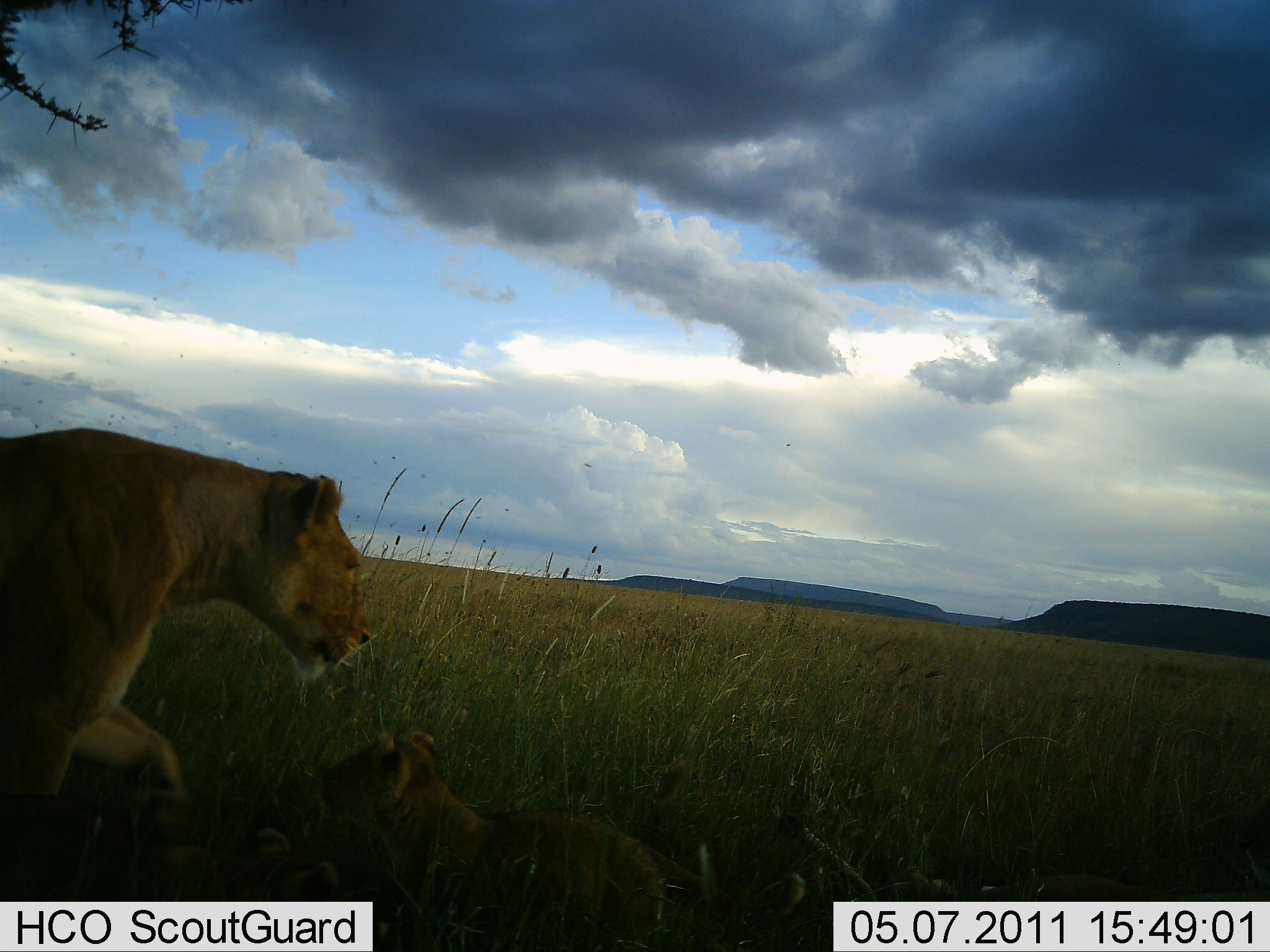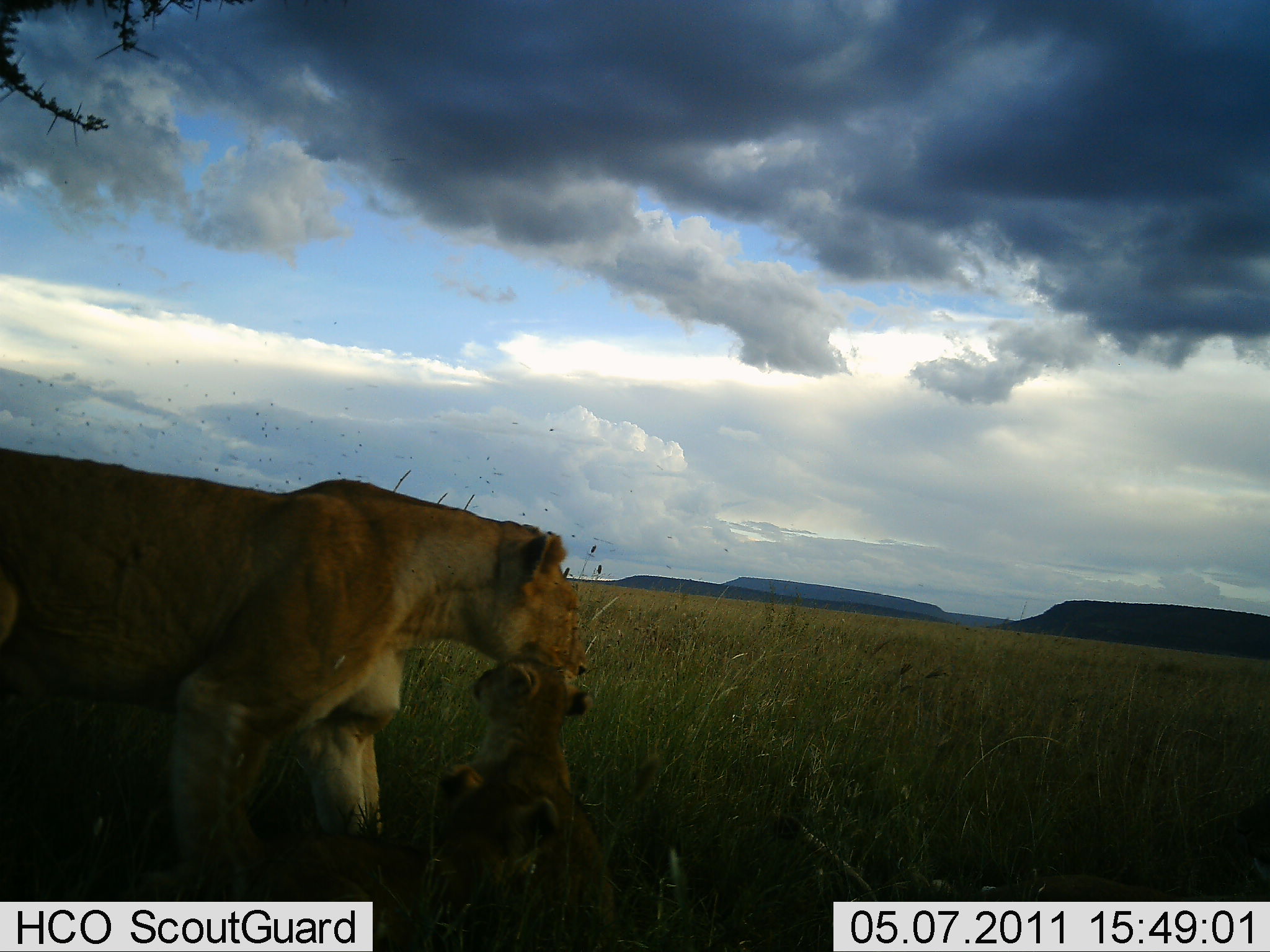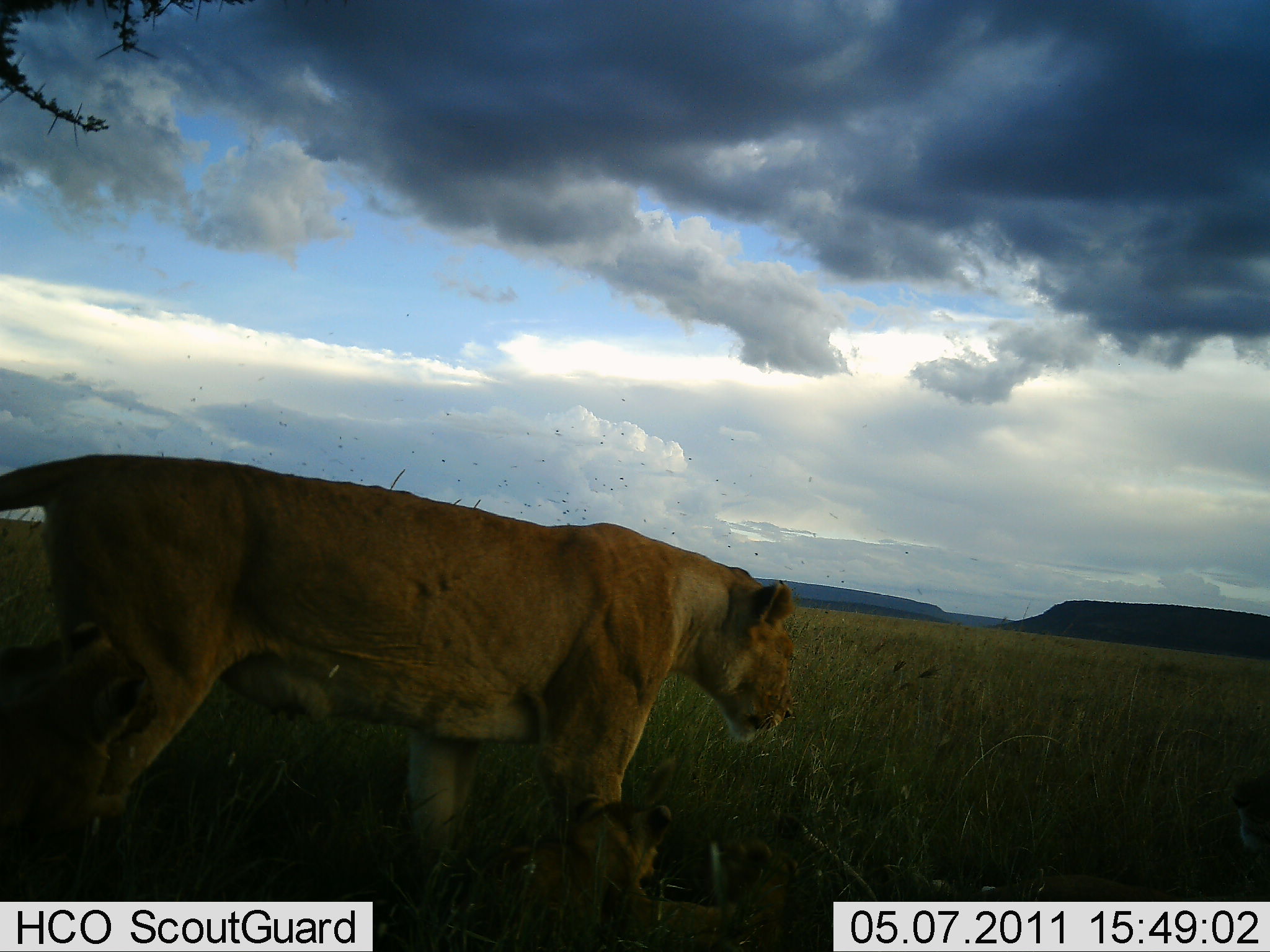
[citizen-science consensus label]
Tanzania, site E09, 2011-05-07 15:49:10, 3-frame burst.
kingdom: Animalia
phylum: Chordata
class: Mammalia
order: Carnivora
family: Felidae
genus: Panthera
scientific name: Panthera leo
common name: lion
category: lionfemale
Lionfemale (lion) (Panthera leo), count 3. Behavior (volunteer vote fractions): standing 30%, resting 10%, moving 60%, interacting 50%. Young present (vote fraction): 90%. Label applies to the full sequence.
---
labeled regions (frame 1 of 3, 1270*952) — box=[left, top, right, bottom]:
animal: box=[0, 425, 379, 846]; box=[318, 730, 804, 951]; box=[135, 813, 344, 901]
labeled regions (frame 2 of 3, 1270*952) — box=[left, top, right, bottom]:
animal: box=[0, 442, 583, 838]; box=[419, 661, 620, 842]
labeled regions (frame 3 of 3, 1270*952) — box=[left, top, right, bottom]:
animal: box=[1, 452, 796, 952]; box=[473, 789, 792, 950]